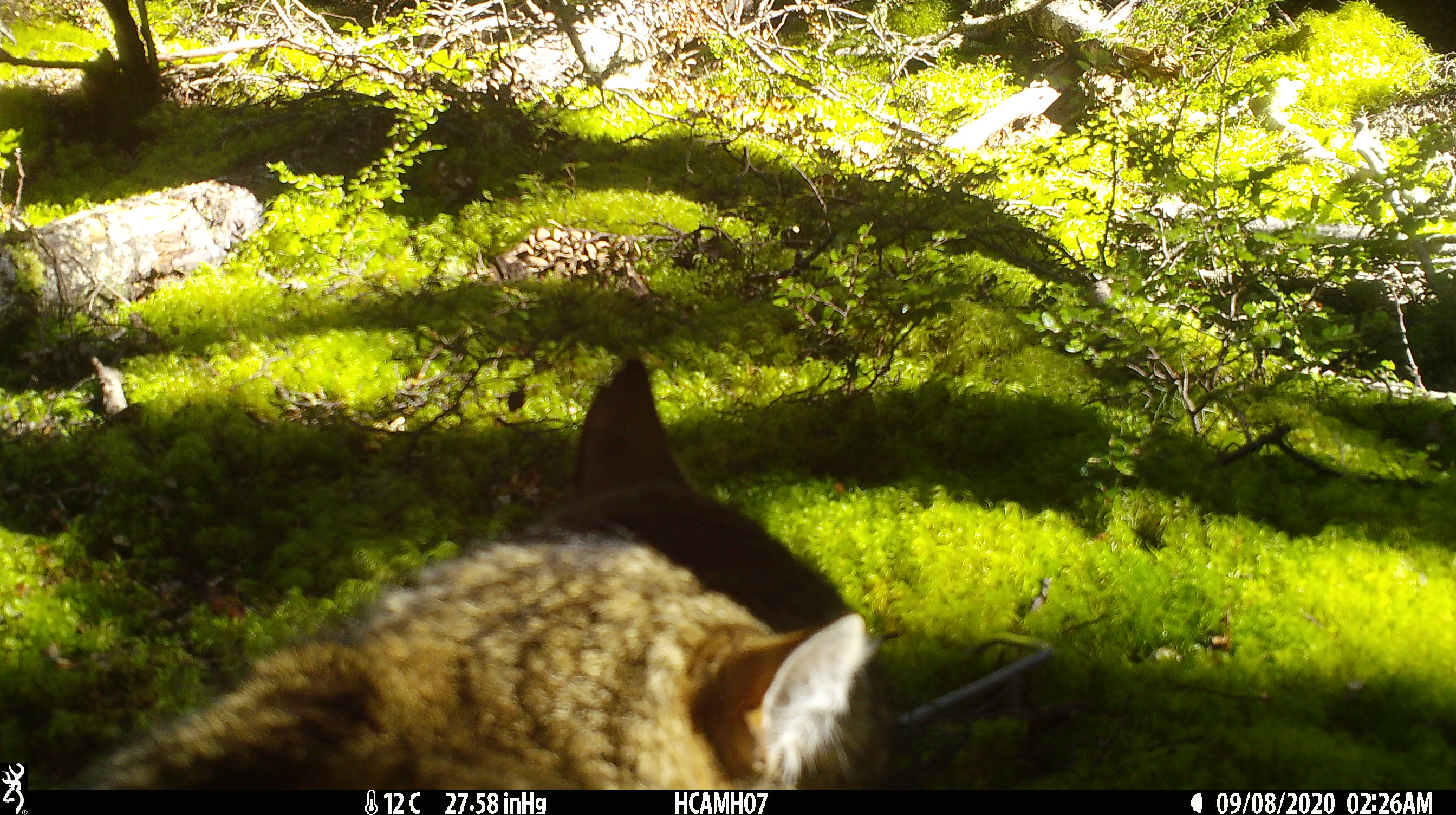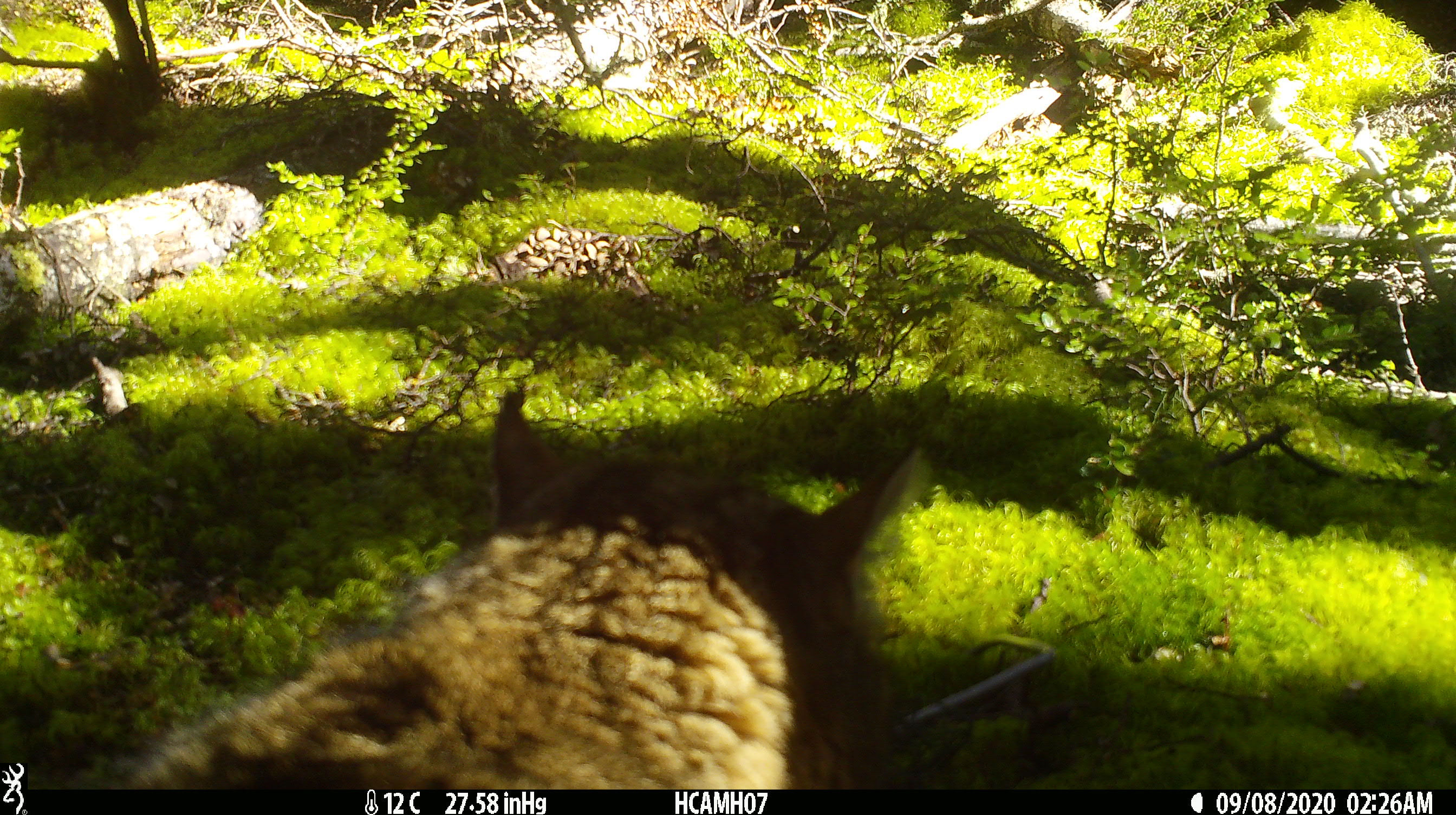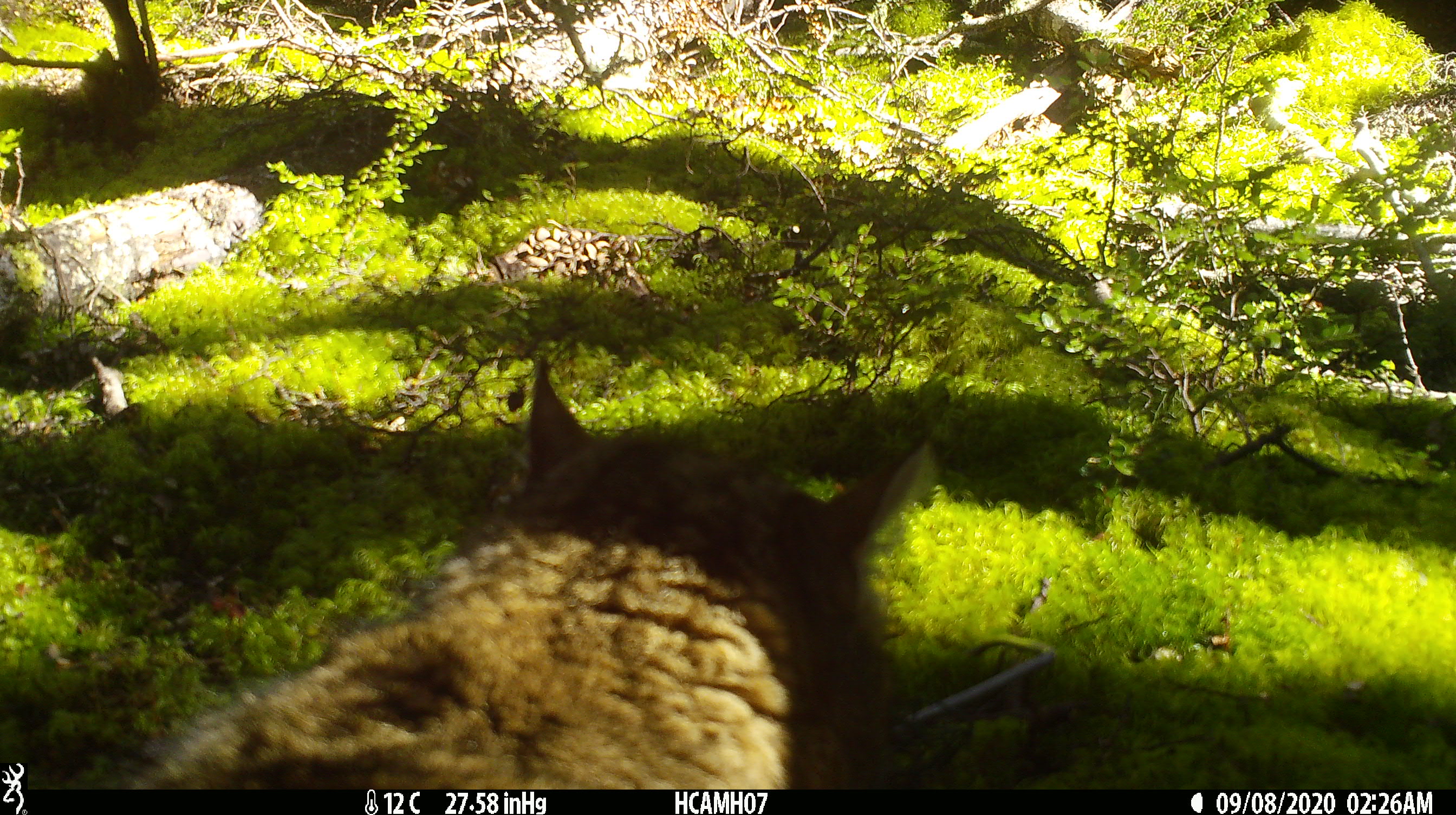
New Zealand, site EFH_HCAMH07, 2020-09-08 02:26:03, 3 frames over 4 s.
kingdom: Animalia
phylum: Chordata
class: Mammalia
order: Carnivora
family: Felidae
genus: Felis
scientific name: Felis catus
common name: domestic cat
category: cat